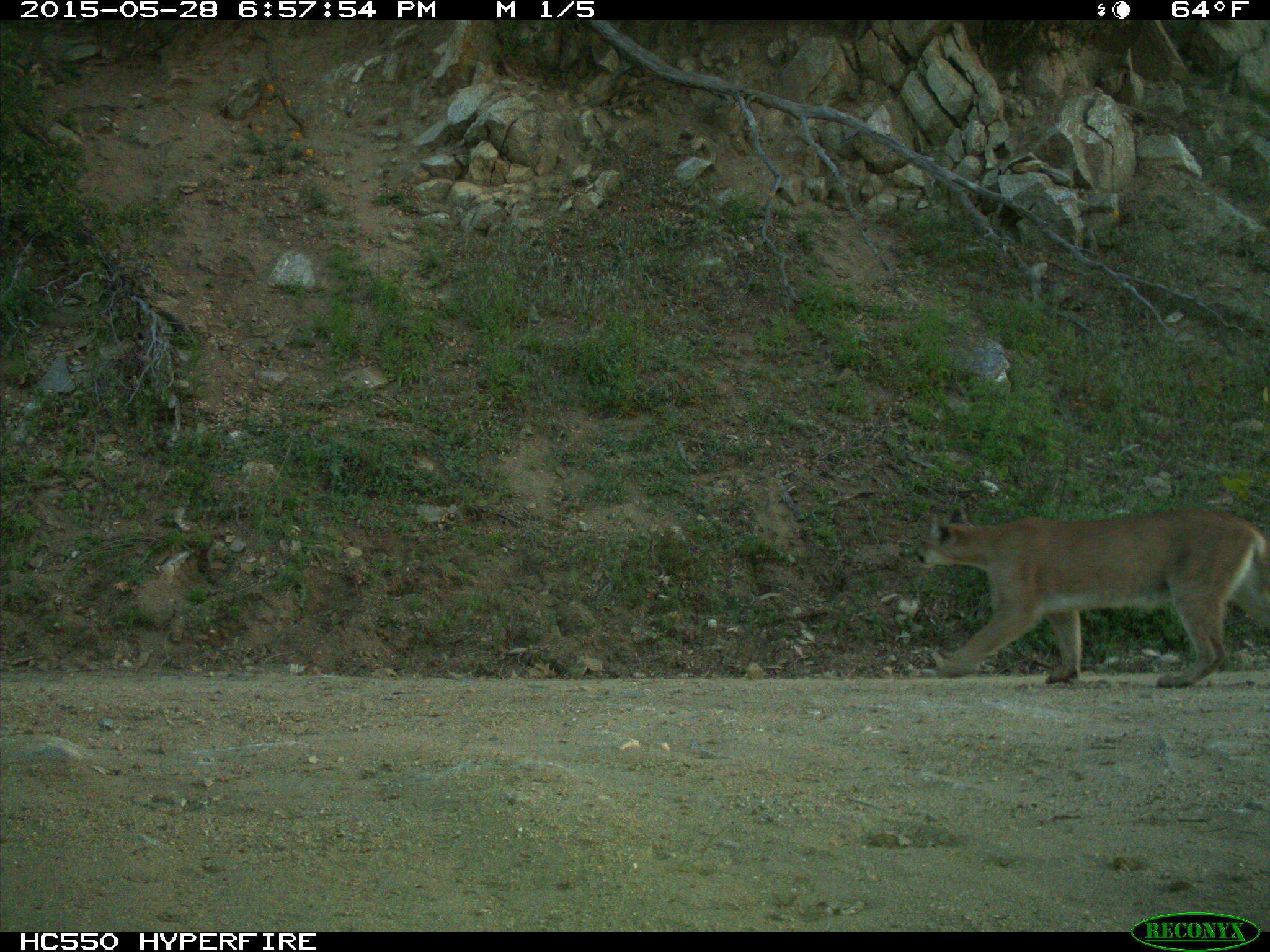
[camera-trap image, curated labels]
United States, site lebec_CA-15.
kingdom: Animalia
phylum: Chordata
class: Mammalia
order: Carnivora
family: Felidae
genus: Puma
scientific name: Puma concolor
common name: mountain lion